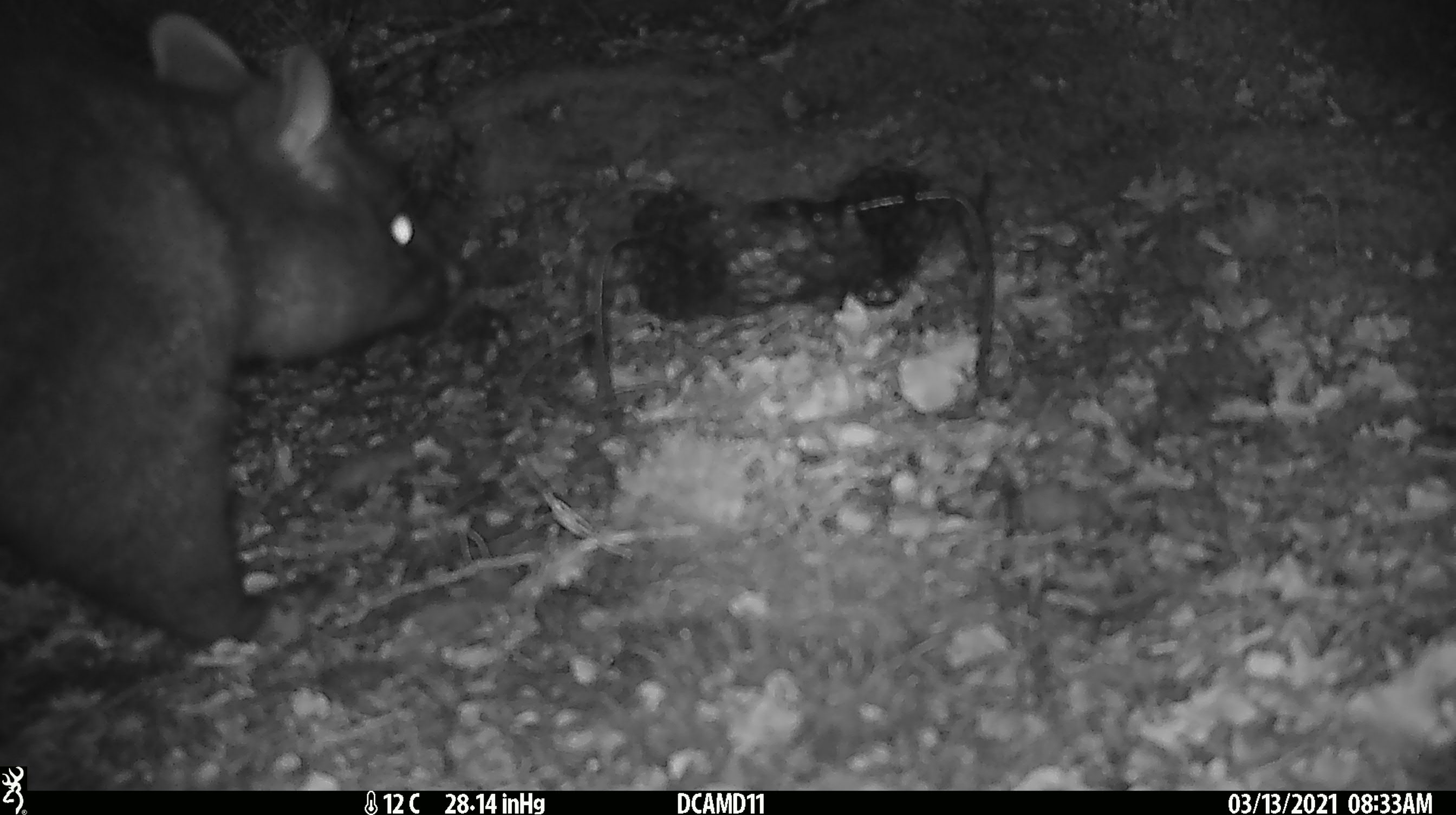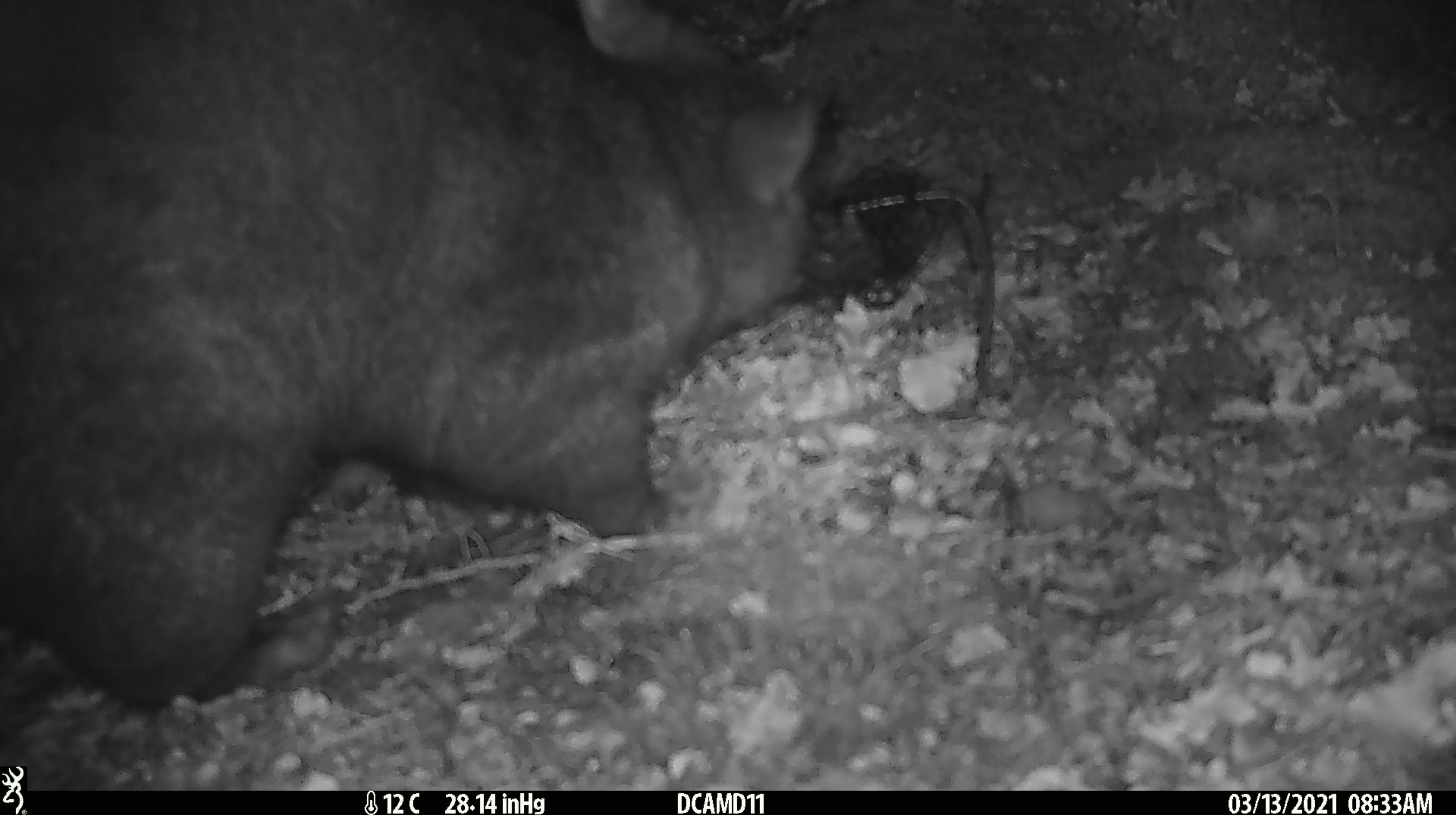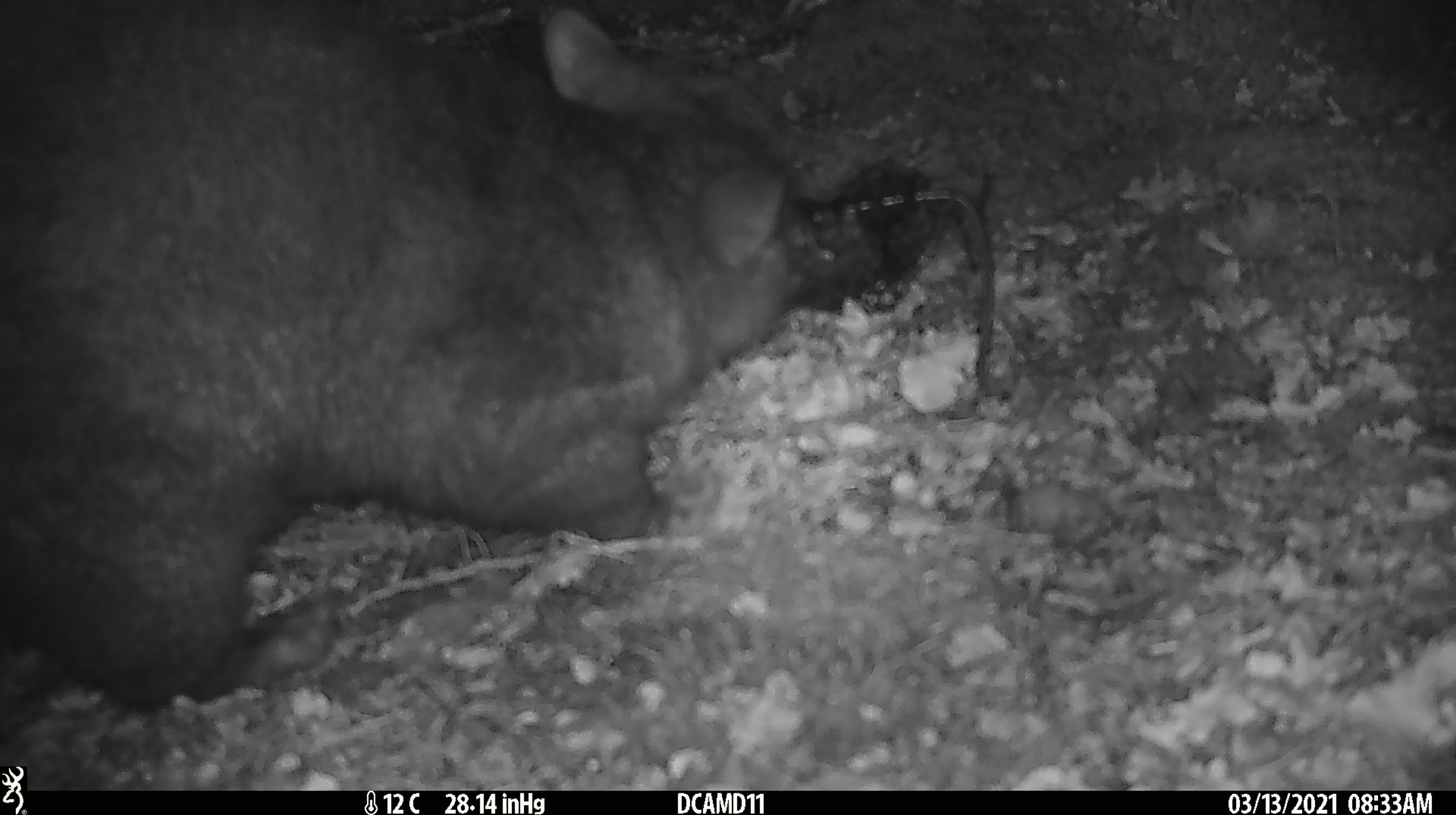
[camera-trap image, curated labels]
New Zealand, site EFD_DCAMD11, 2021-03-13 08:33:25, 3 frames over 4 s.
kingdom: Animalia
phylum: Chordata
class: Mammalia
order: Diprotodontia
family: Phalangeridae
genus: Trichosurus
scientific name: Trichosurus vulpecula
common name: common brushtail possum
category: possum